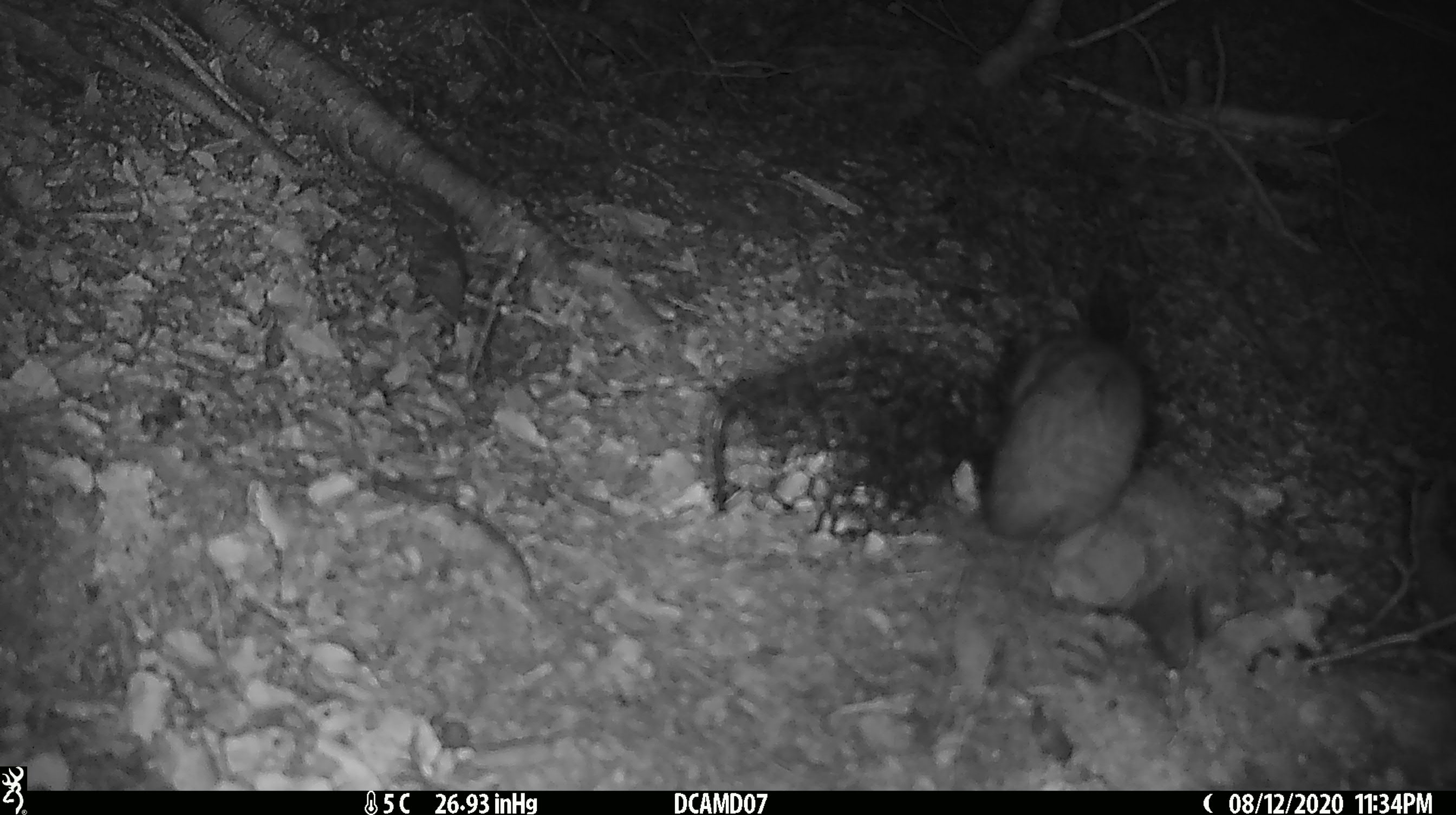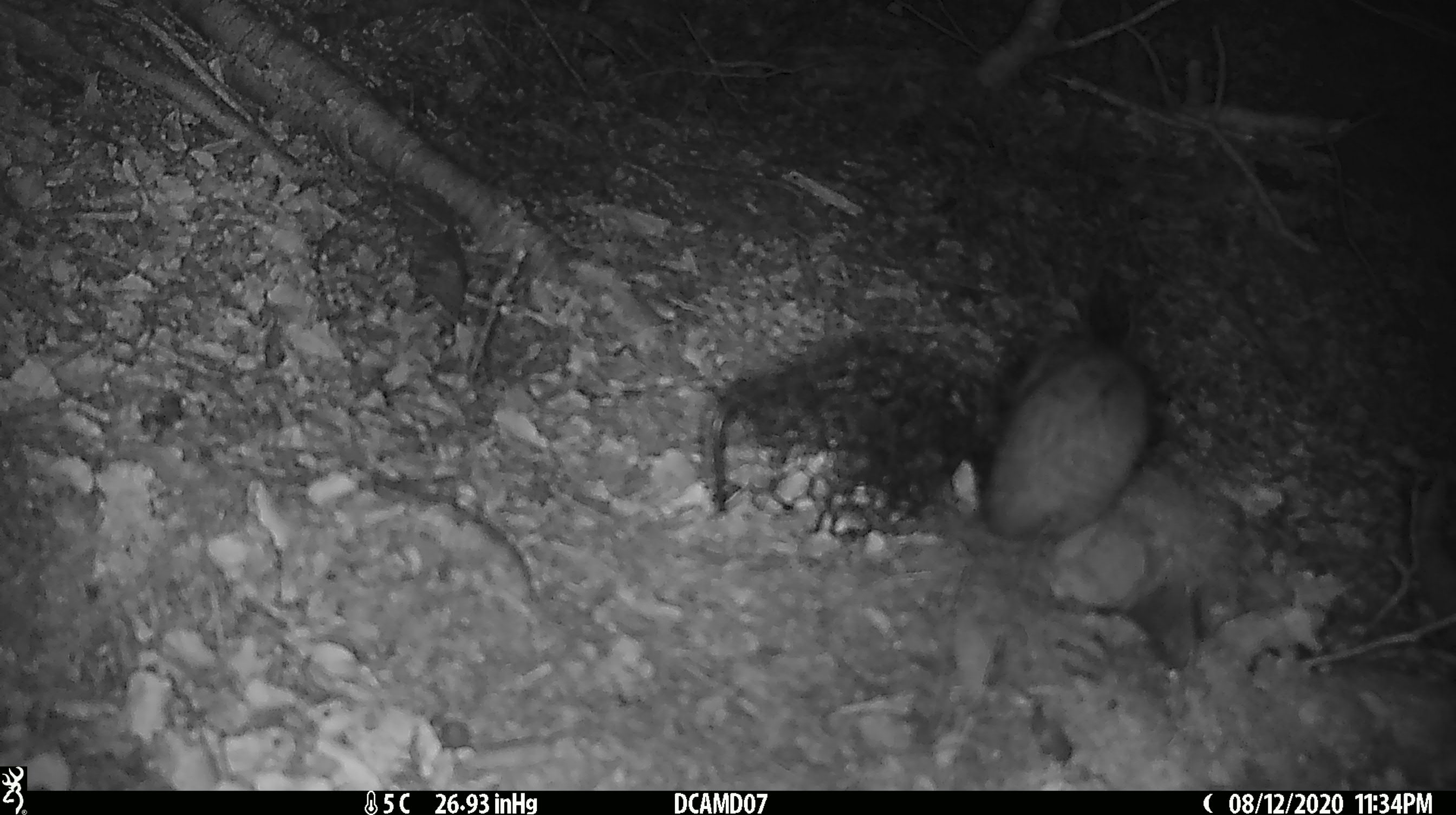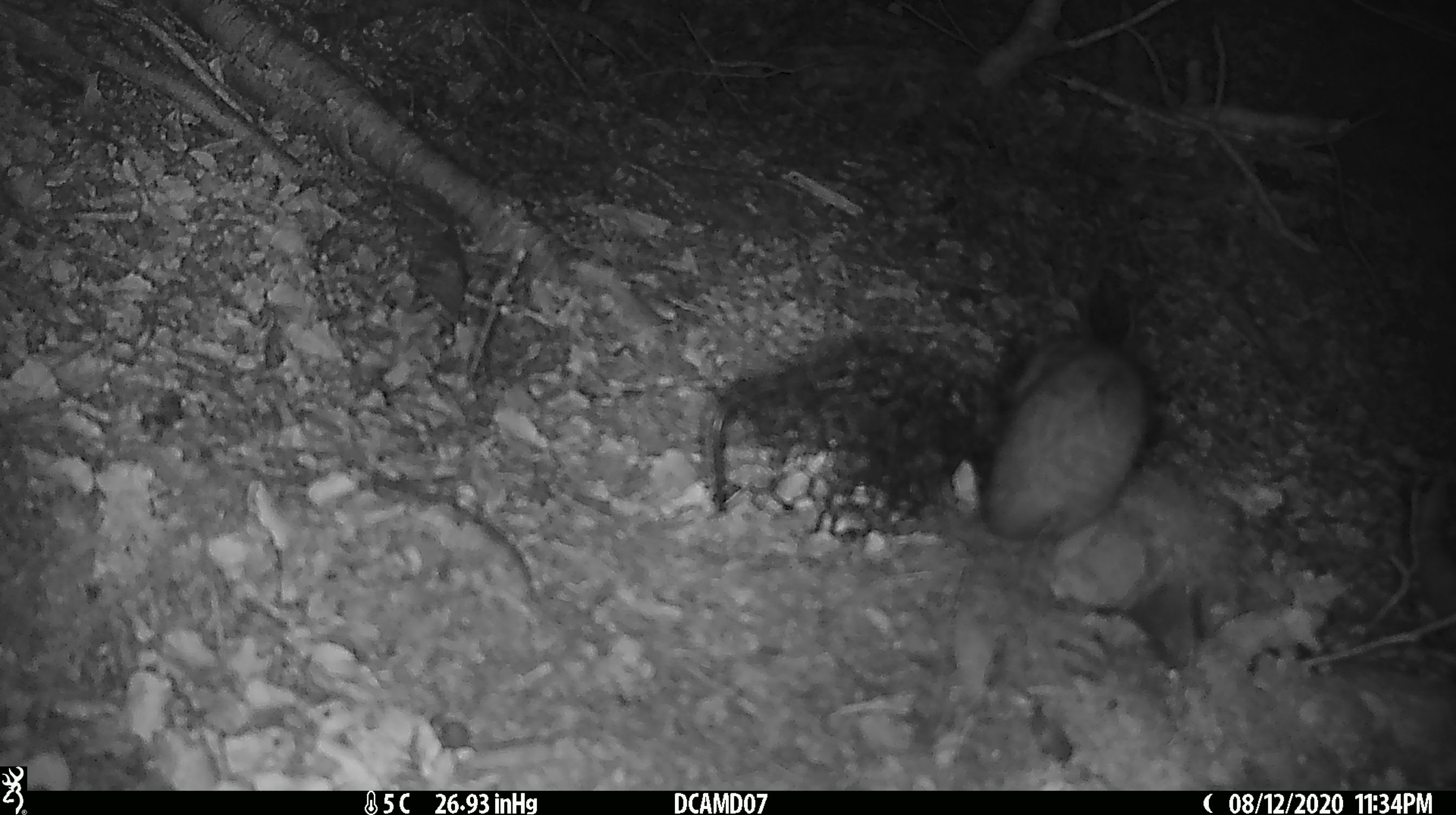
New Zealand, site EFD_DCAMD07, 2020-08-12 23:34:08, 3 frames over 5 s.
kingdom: Animalia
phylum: Chordata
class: Mammalia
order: Rodentia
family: Muridae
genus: Rattus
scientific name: Rattus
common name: rat